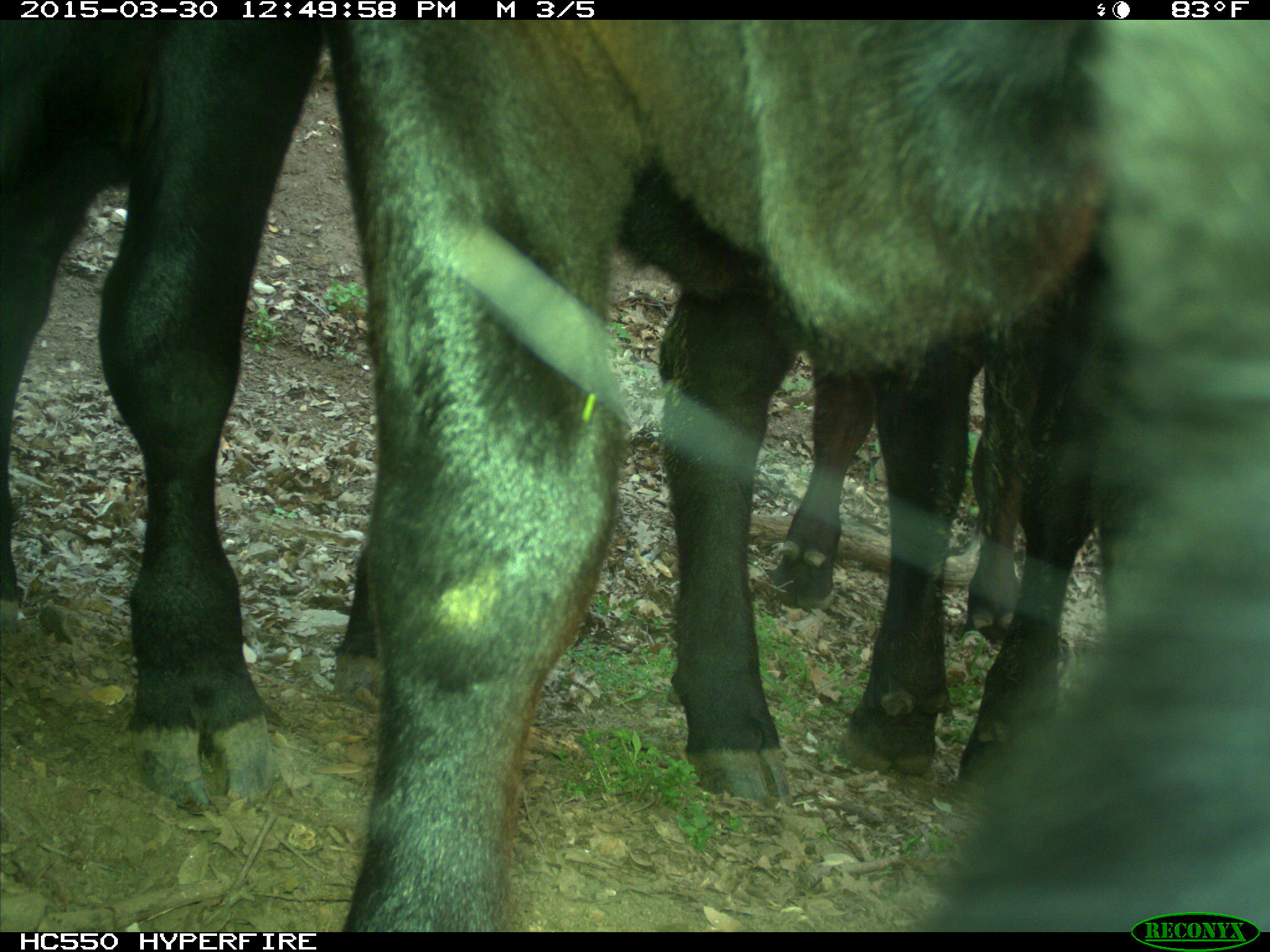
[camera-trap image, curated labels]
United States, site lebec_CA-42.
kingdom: Animalia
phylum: Chordata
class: Mammalia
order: Artiodactyla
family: Bovidae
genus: Bos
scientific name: Bos taurus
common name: domestic cow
Bos taurus (domestic cow).